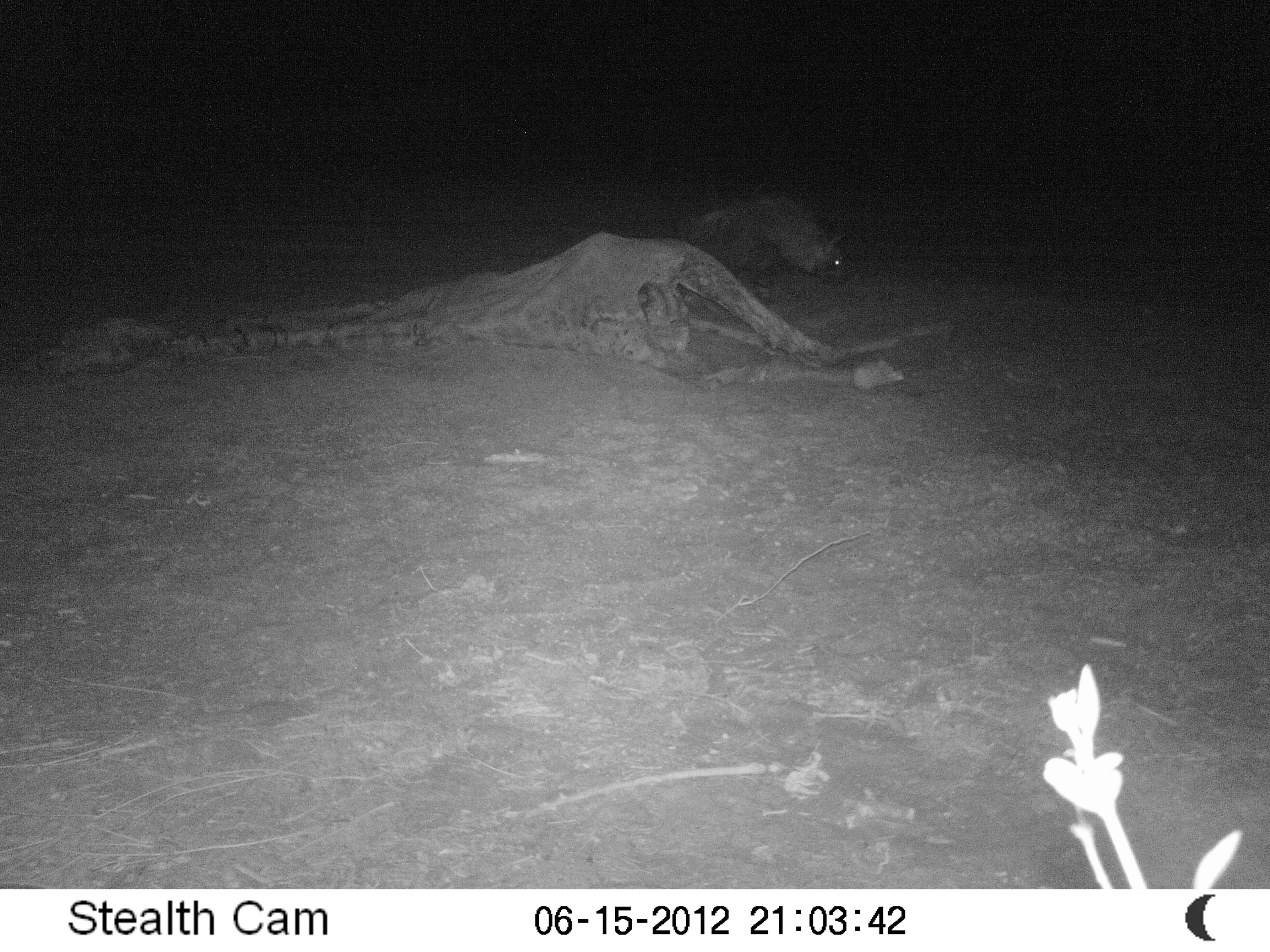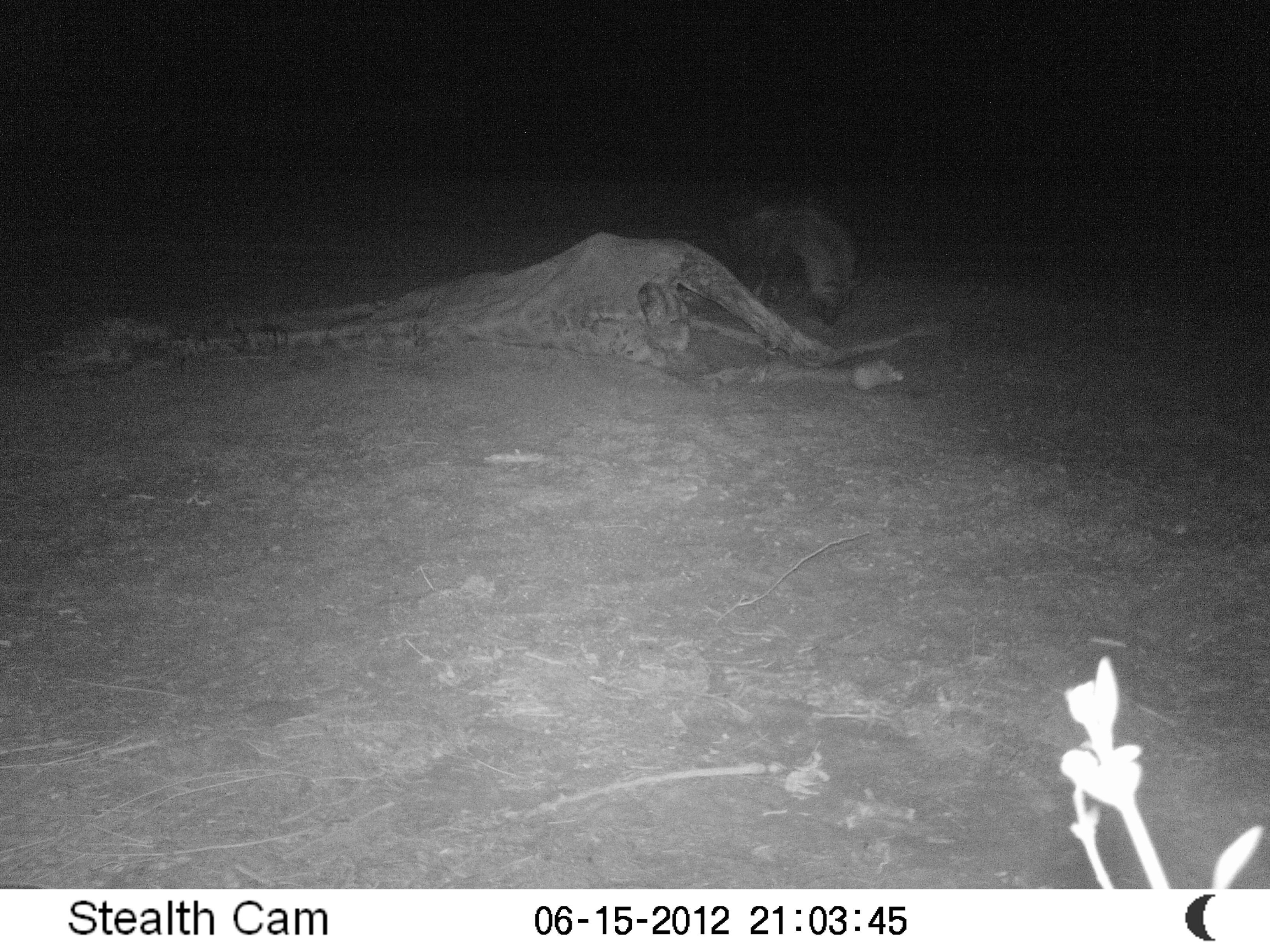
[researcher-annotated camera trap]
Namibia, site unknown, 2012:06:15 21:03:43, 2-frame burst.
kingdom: Animalia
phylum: Chordata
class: Mammalia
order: Carnivora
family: Hyaenidae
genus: Parahyaena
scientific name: Parahyaena brunnea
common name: brown hyena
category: hyaena brunnea